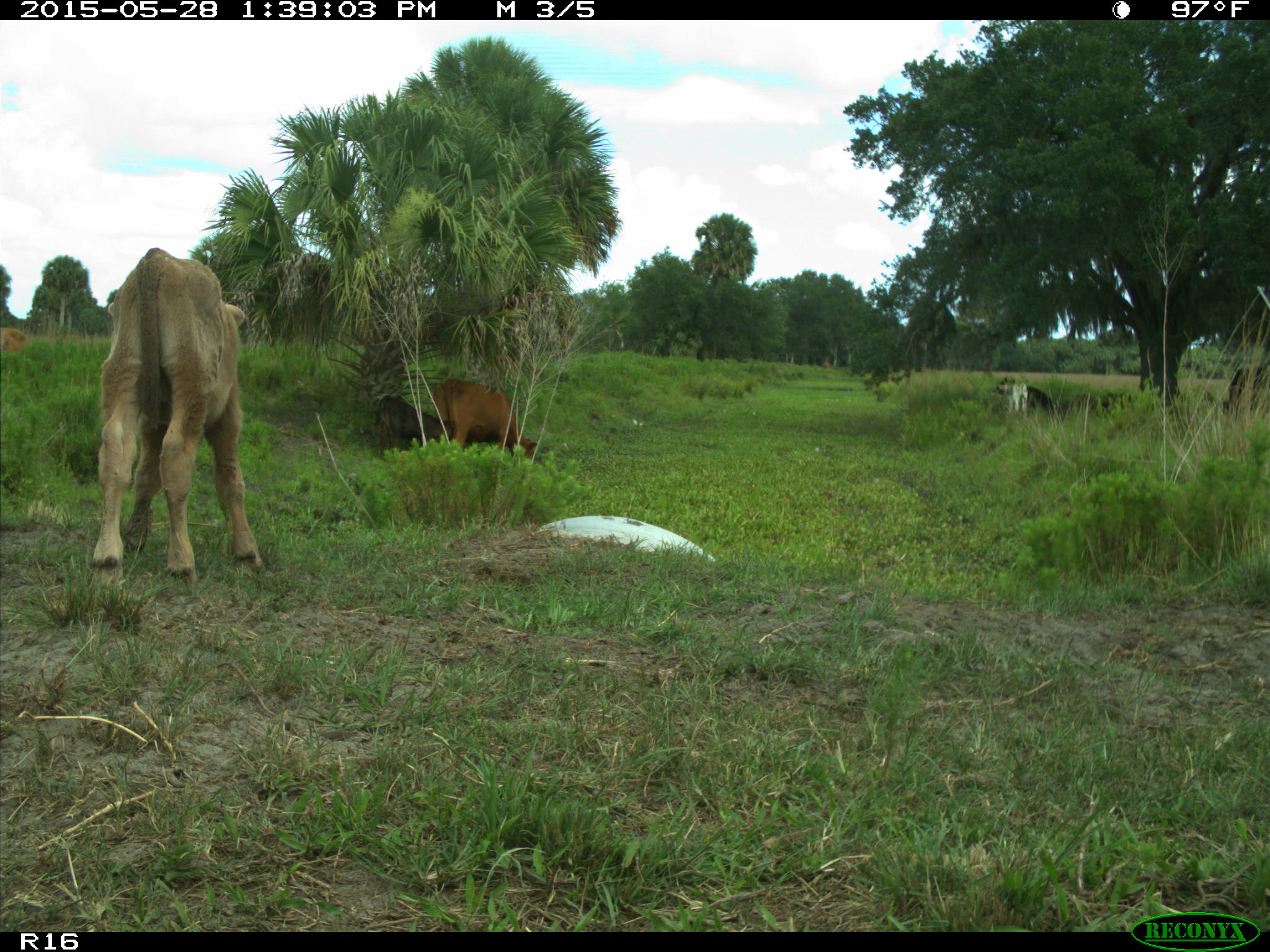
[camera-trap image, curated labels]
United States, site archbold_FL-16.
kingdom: Animalia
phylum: Chordata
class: Mammalia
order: Artiodactyla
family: Bovidae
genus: Bos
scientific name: Bos taurus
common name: domestic cow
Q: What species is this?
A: Bos taurus (domestic cow).